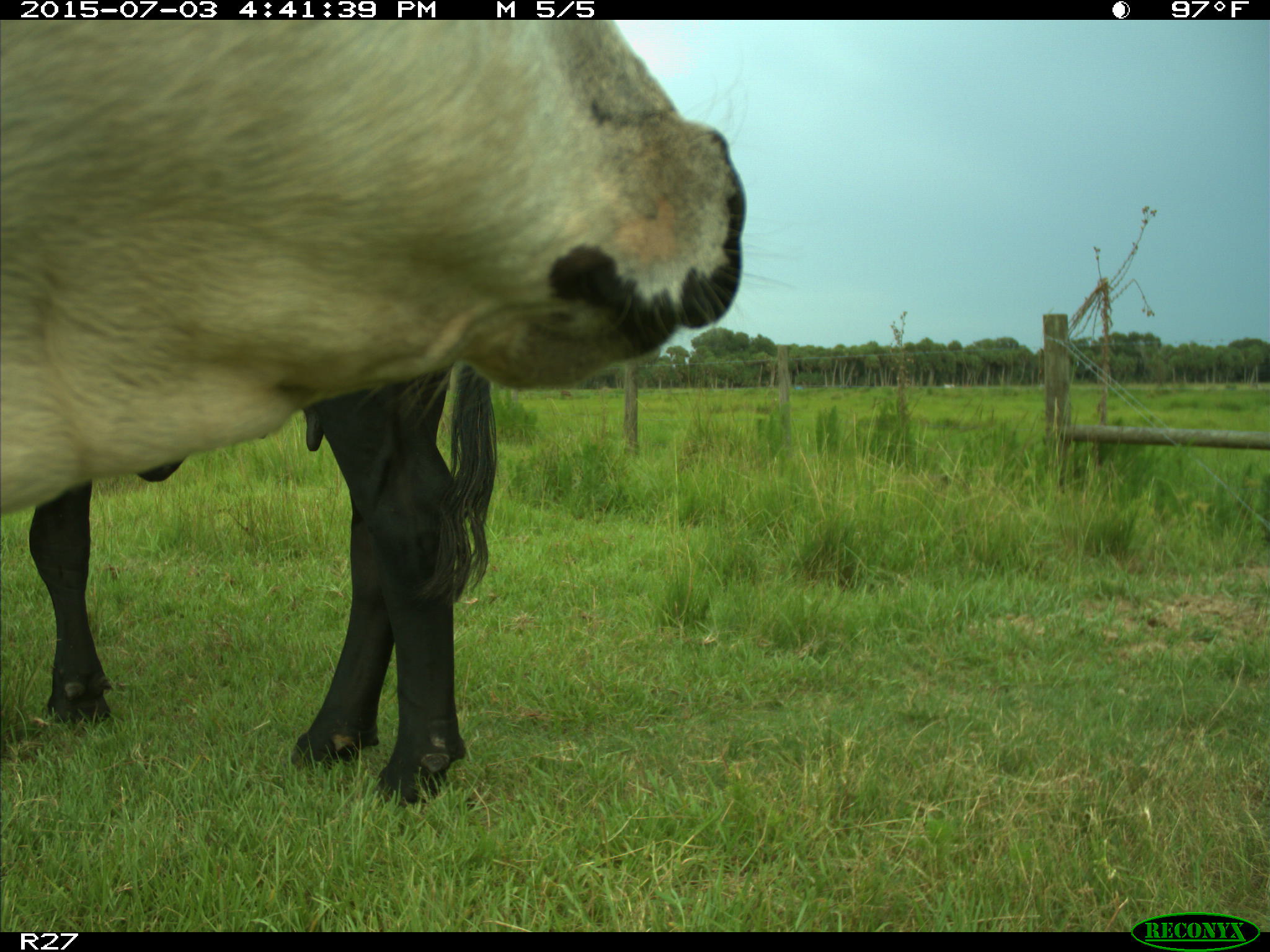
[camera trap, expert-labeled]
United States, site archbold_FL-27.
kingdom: Animalia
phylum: Chordata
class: Mammalia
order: Artiodactyla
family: Bovidae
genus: Bos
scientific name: Bos taurus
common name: domestic cow